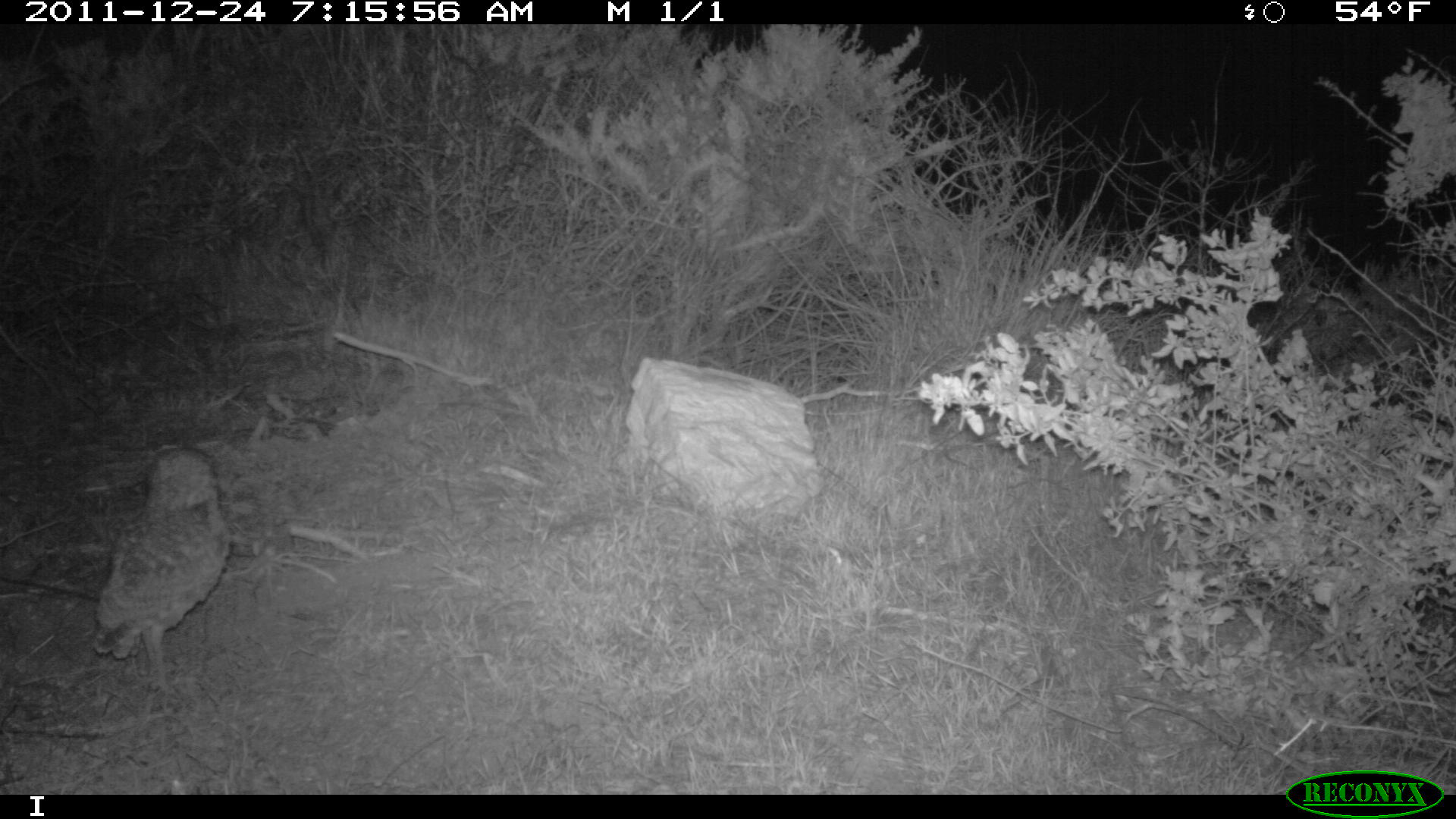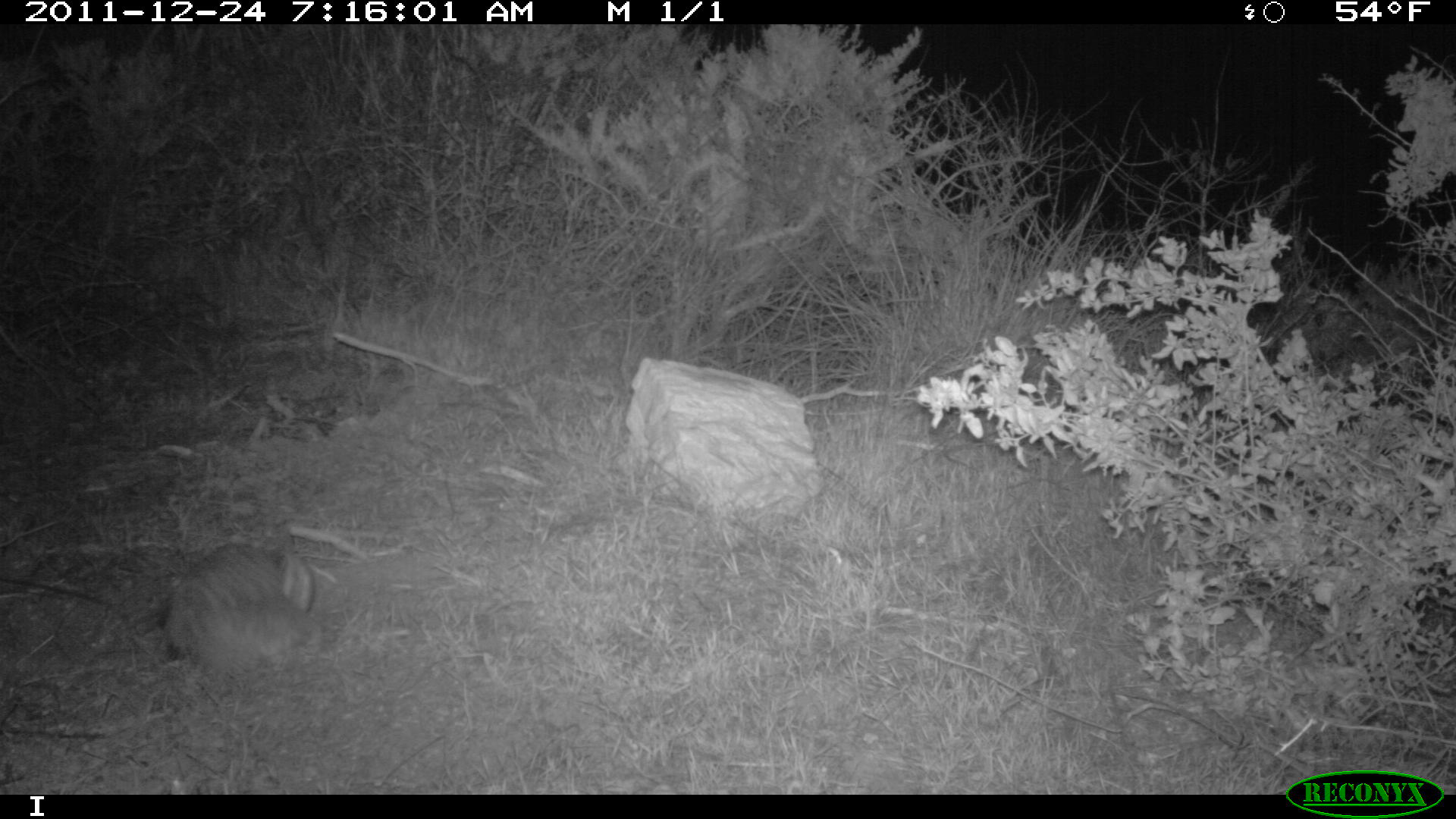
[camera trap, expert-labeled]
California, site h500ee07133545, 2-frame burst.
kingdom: Animalia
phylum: Chordata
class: Aves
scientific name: Aves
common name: bird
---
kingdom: Animalia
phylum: Chordata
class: Mammalia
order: Rodentia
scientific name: Rodentia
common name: rodent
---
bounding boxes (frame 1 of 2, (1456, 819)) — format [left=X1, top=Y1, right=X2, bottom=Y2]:
bird: [left=90, top=444, right=233, bottom=699]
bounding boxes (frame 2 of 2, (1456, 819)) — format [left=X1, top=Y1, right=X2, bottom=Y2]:
rodent: [left=175, top=578, right=309, bottom=666]